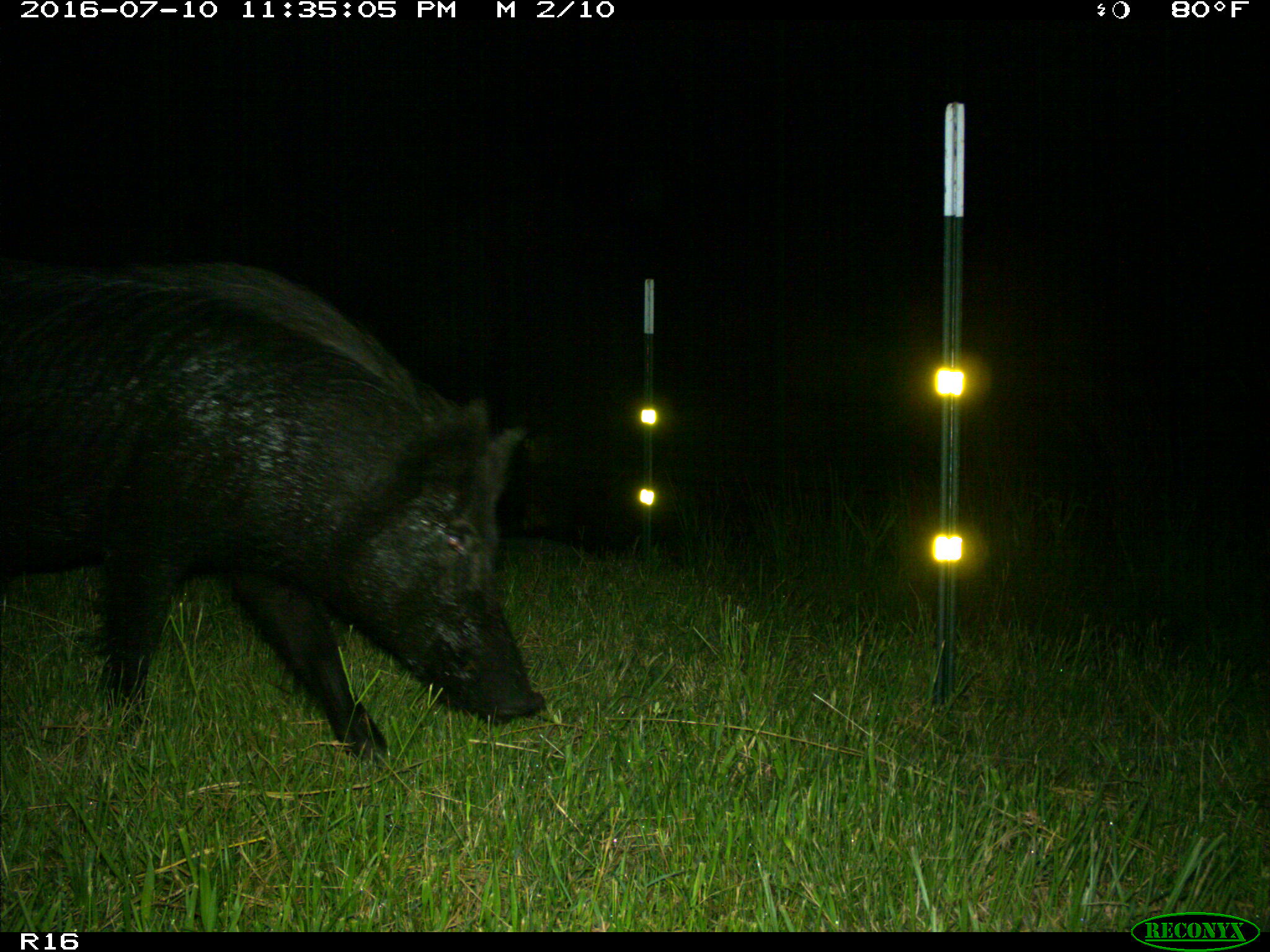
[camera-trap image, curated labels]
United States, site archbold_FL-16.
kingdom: Animalia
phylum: Chordata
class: Mammalia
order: Artiodactyla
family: Suidae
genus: Sus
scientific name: Sus scrofa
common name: wild boar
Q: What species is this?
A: Sus scrofa (wild boar).